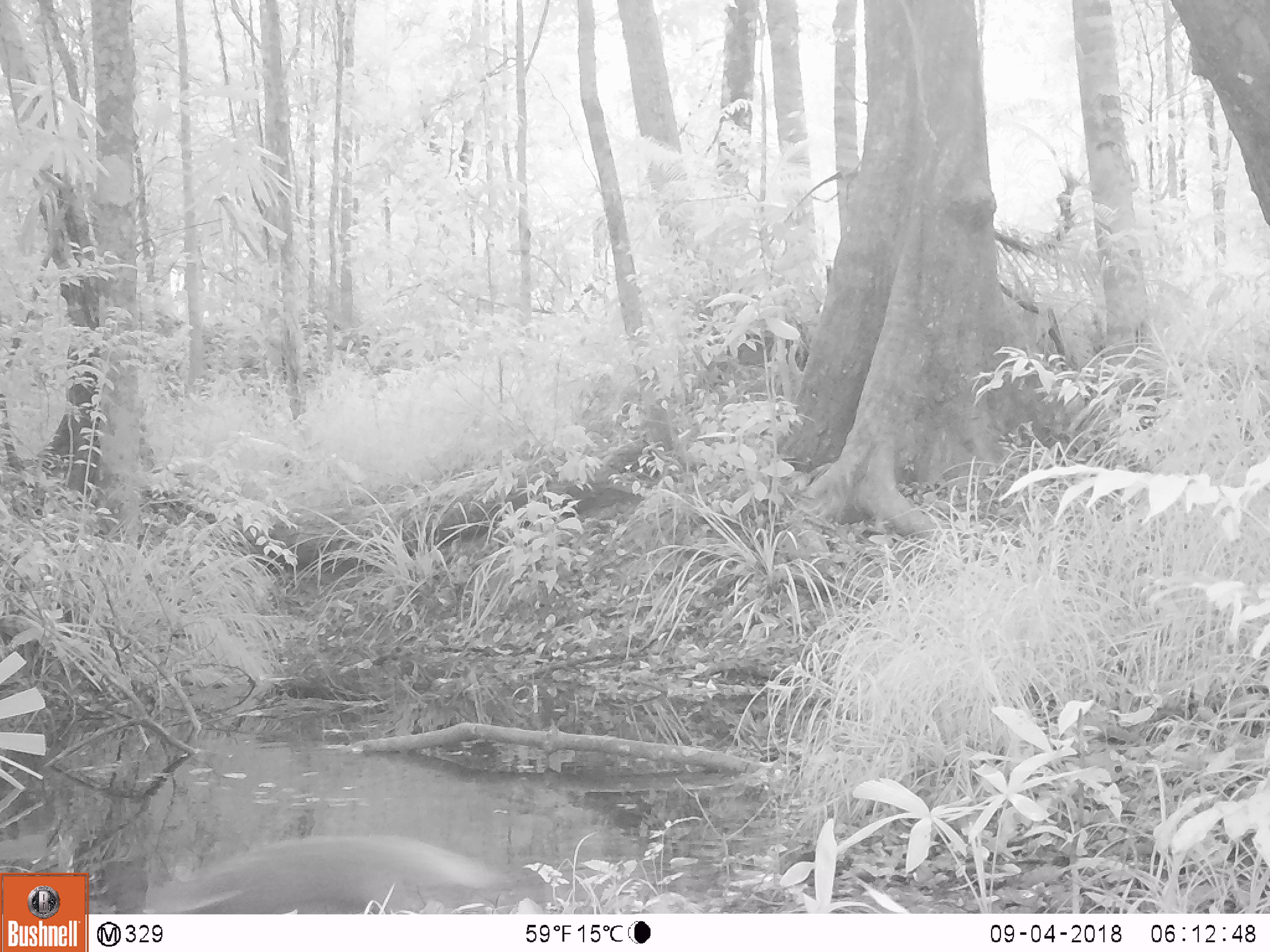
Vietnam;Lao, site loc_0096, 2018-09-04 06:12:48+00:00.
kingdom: Animalia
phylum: Chordata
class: Mammalia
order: Carnivora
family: Herpestidae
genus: Urva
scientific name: Urva urva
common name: crab-eating mongoose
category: crab eating mongoose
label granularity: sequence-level